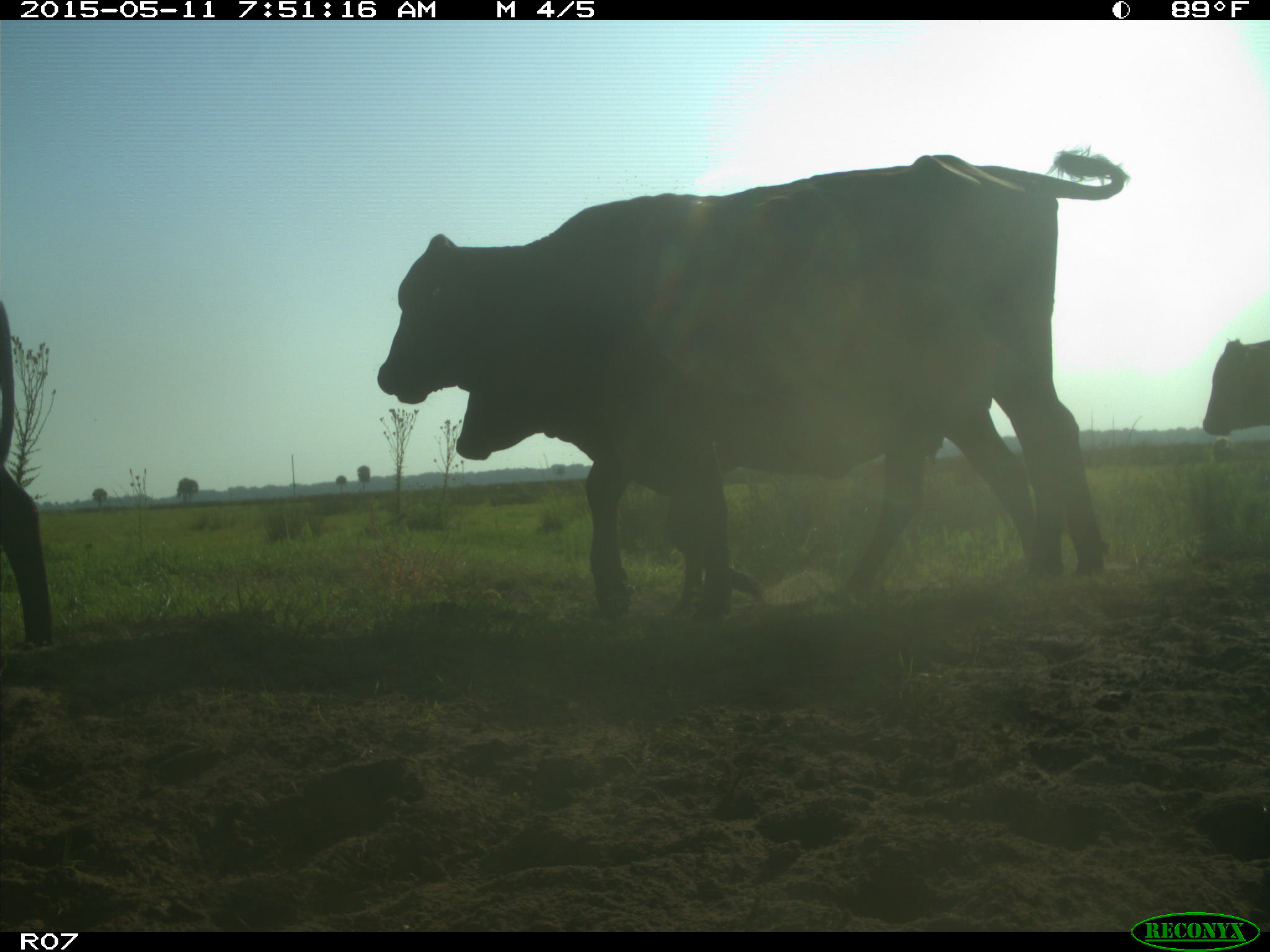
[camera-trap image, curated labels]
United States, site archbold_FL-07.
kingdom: Animalia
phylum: Chordata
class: Mammalia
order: Artiodactyla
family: Bovidae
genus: Bos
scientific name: Bos taurus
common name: domestic cow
Bos taurus (domestic cow).